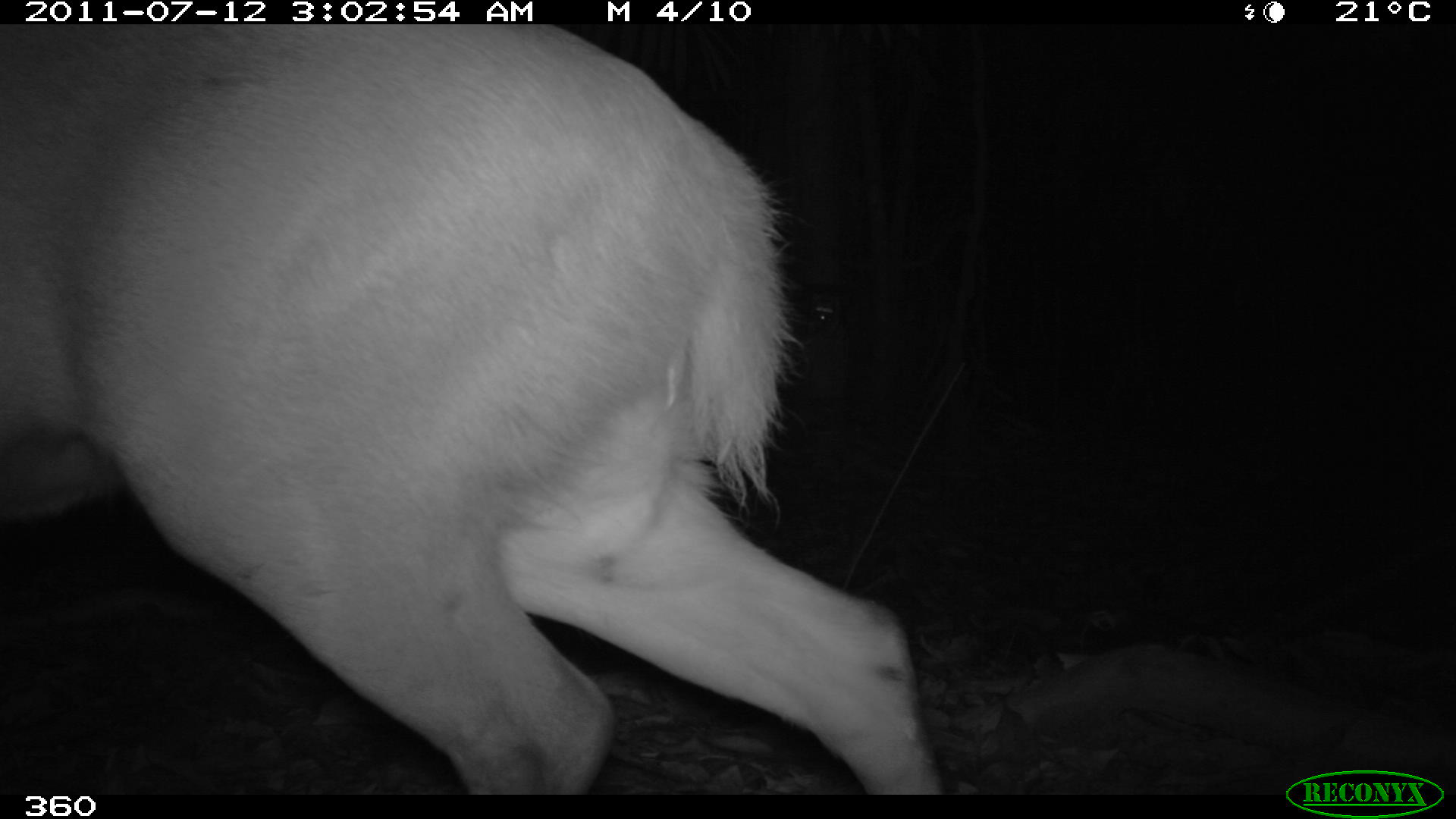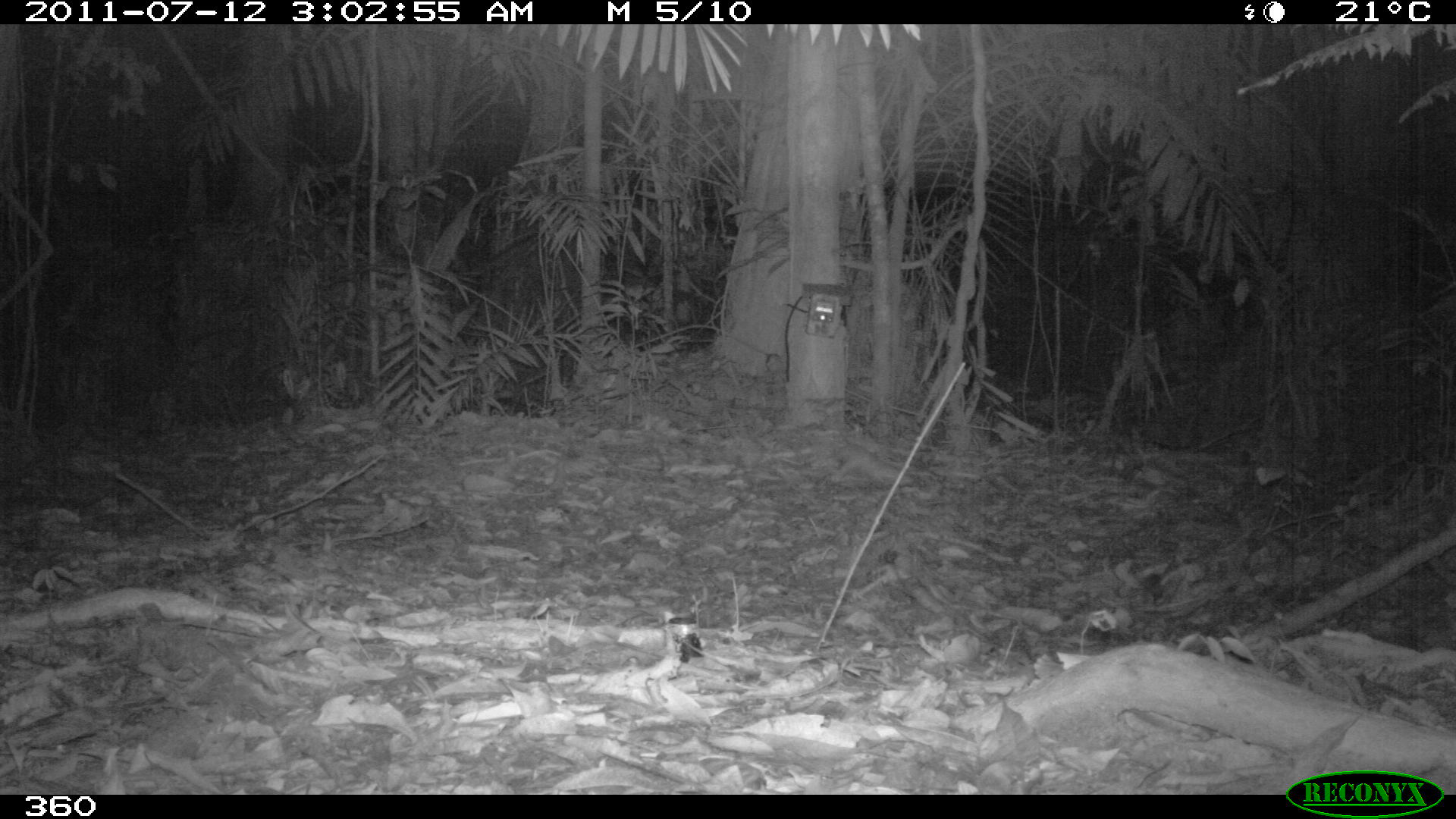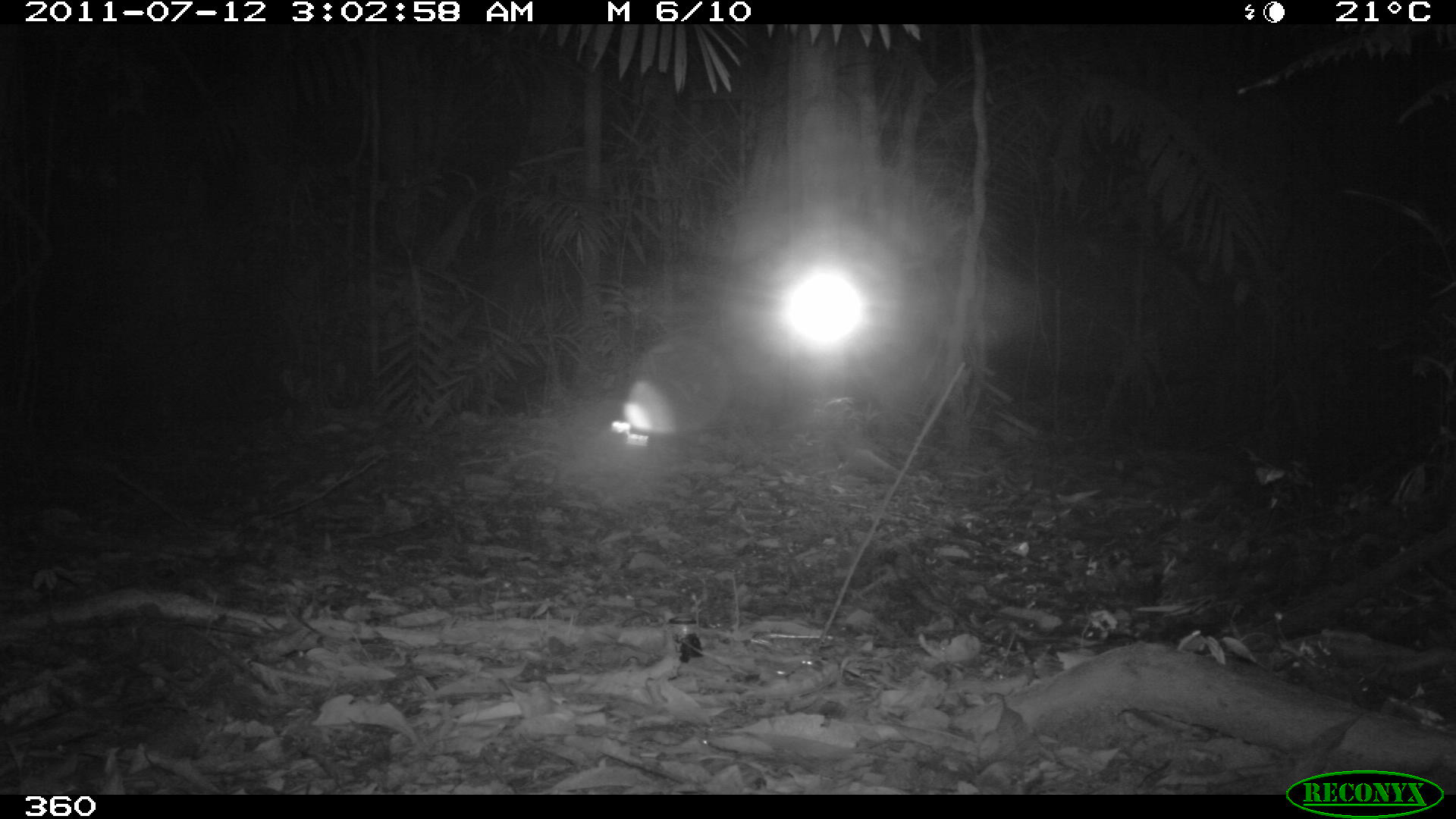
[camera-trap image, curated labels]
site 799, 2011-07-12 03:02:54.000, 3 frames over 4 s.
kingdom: Animalia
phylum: Chordata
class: Mammalia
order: Artiodactyla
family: Cervidae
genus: Mazama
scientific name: Mazama americana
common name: red brocket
Mazama americana (red brocket).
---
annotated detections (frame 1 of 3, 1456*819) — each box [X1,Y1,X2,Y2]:
mazama americana: [0,24,942,795]